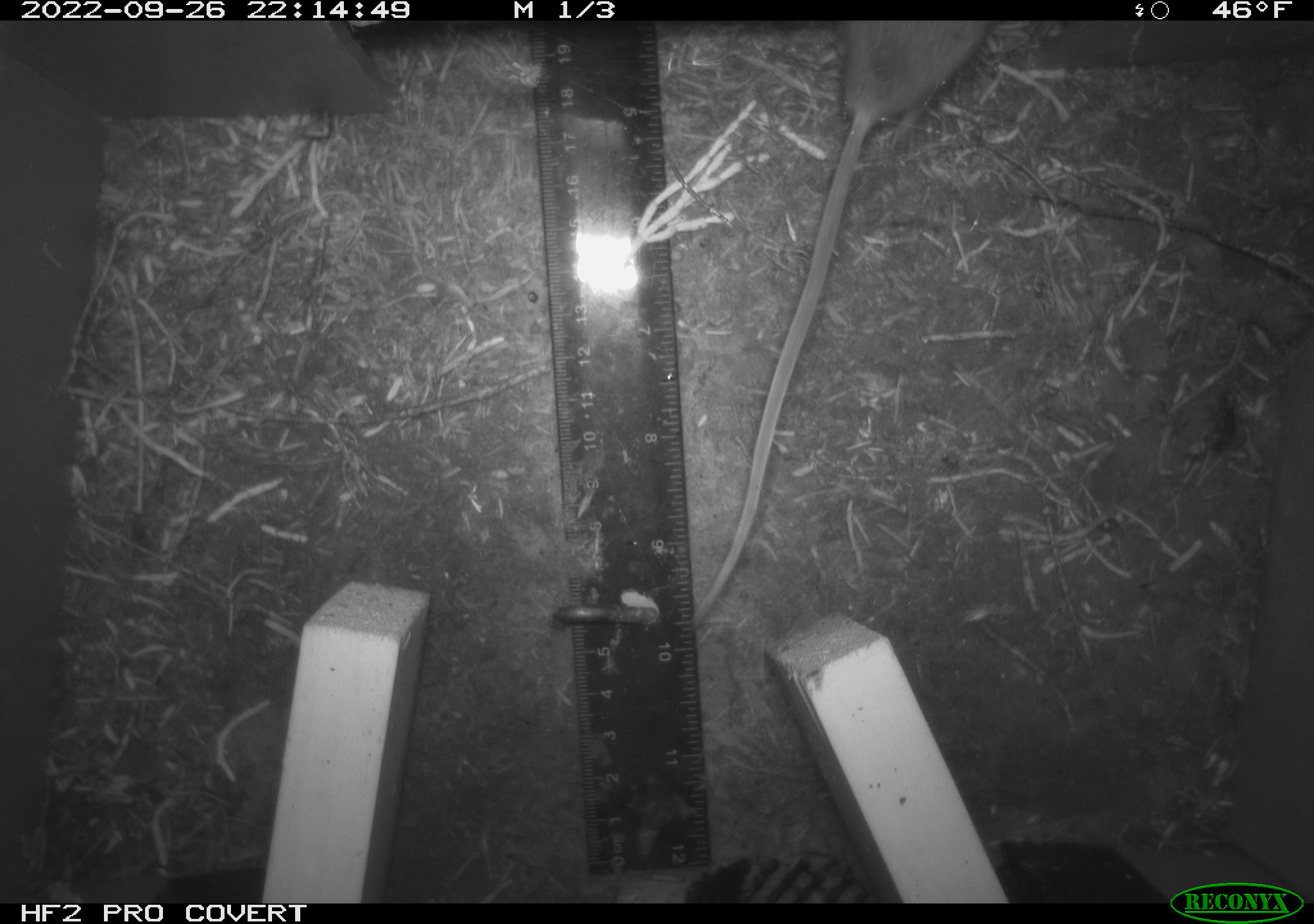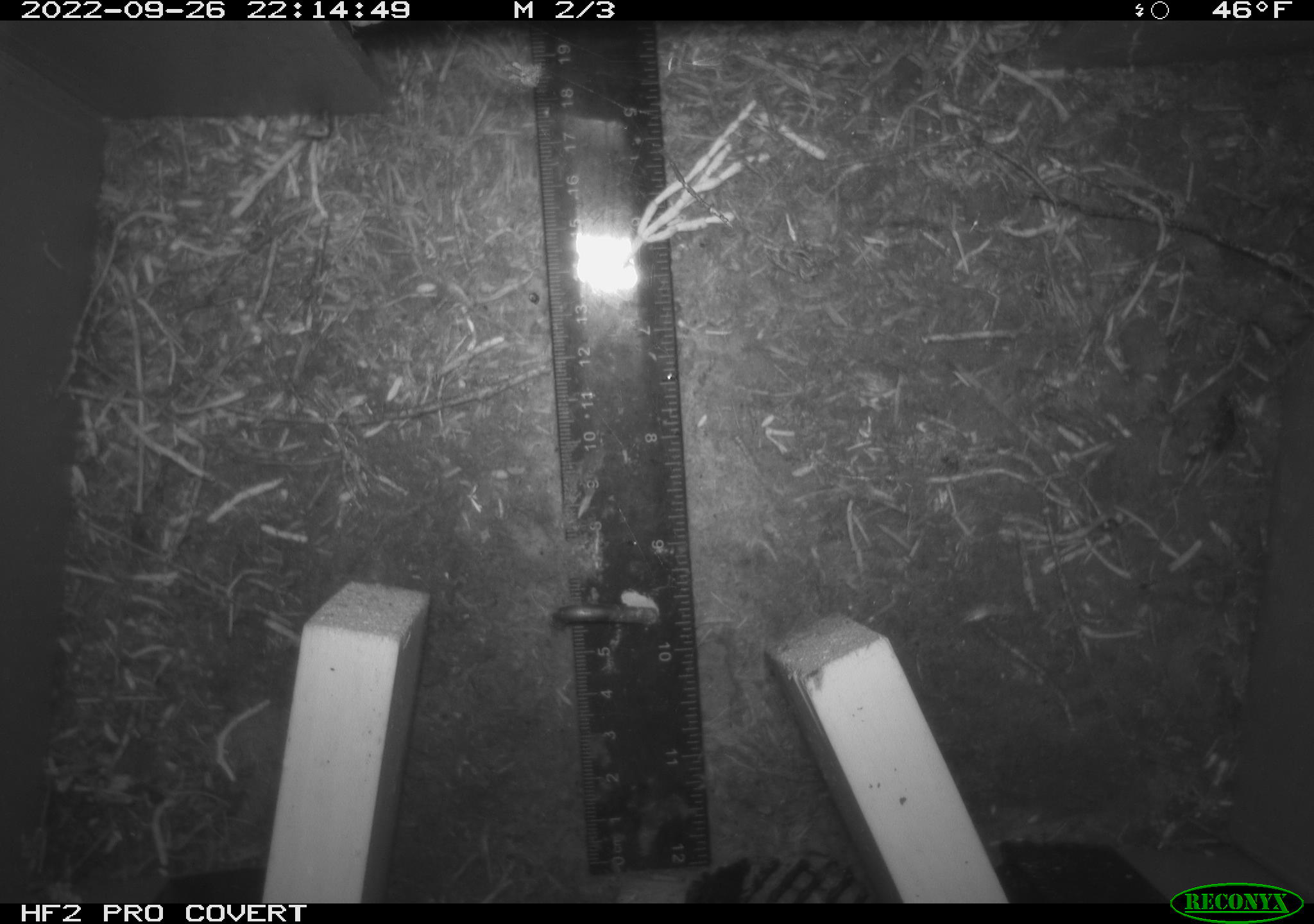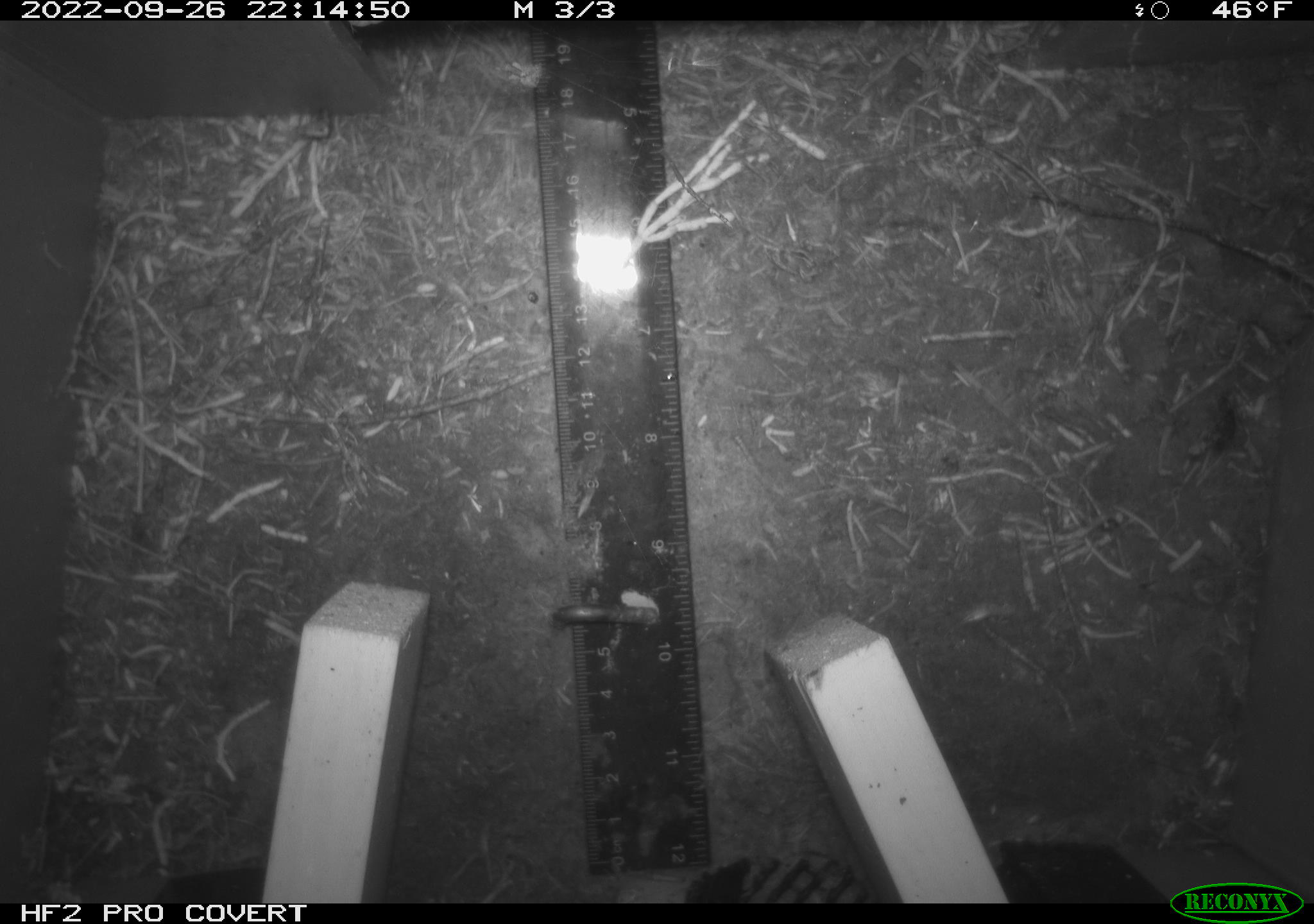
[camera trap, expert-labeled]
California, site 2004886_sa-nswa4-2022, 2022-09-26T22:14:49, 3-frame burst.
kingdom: Animalia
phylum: Chordata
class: Mammalia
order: Rodentia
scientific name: Rodentia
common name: rodent